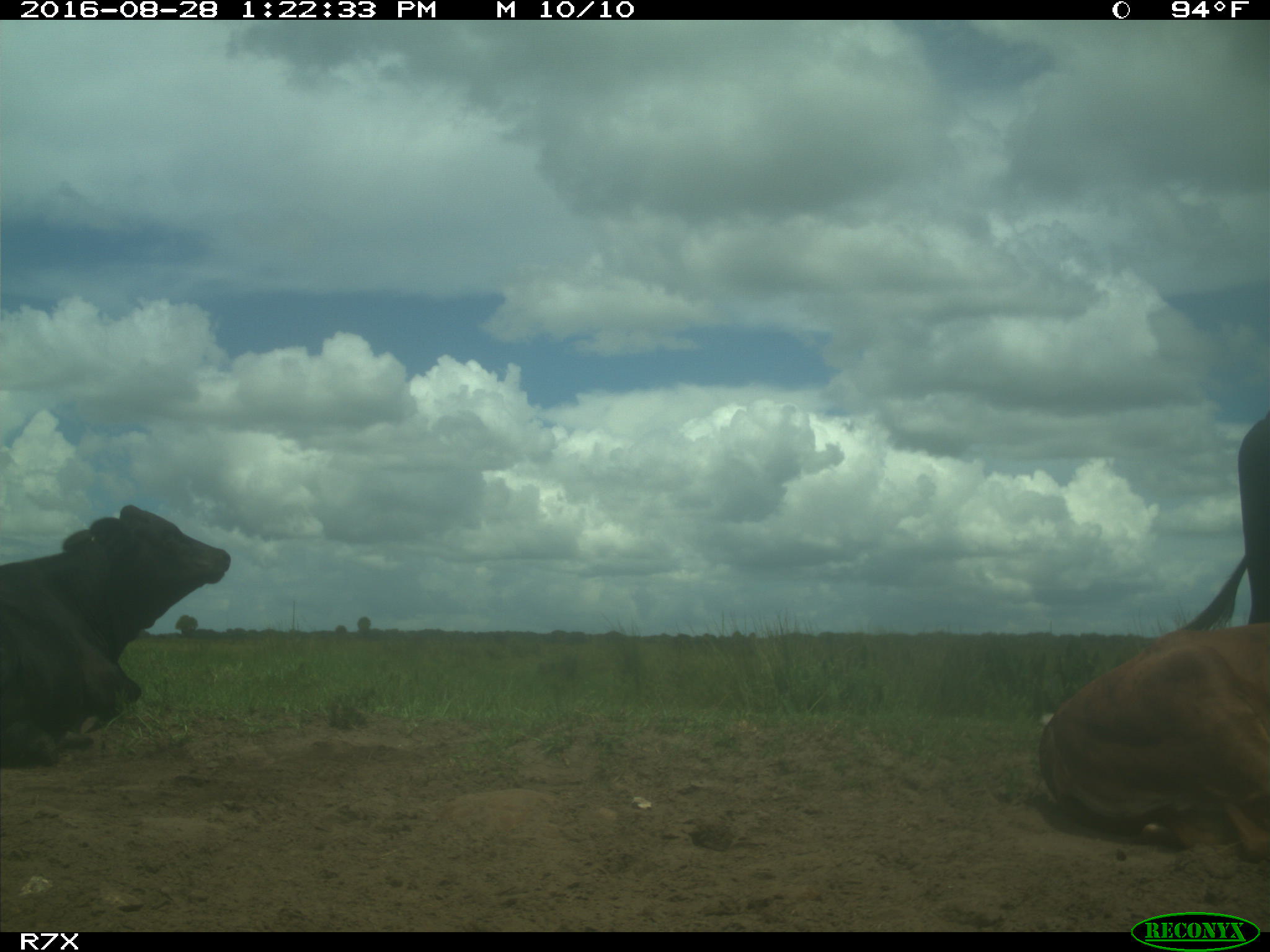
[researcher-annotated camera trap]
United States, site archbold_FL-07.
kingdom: Animalia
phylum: Chordata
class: Mammalia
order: Artiodactyla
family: Bovidae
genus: Bos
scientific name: Bos taurus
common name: domestic cow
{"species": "Bos taurus (domestic cow)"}